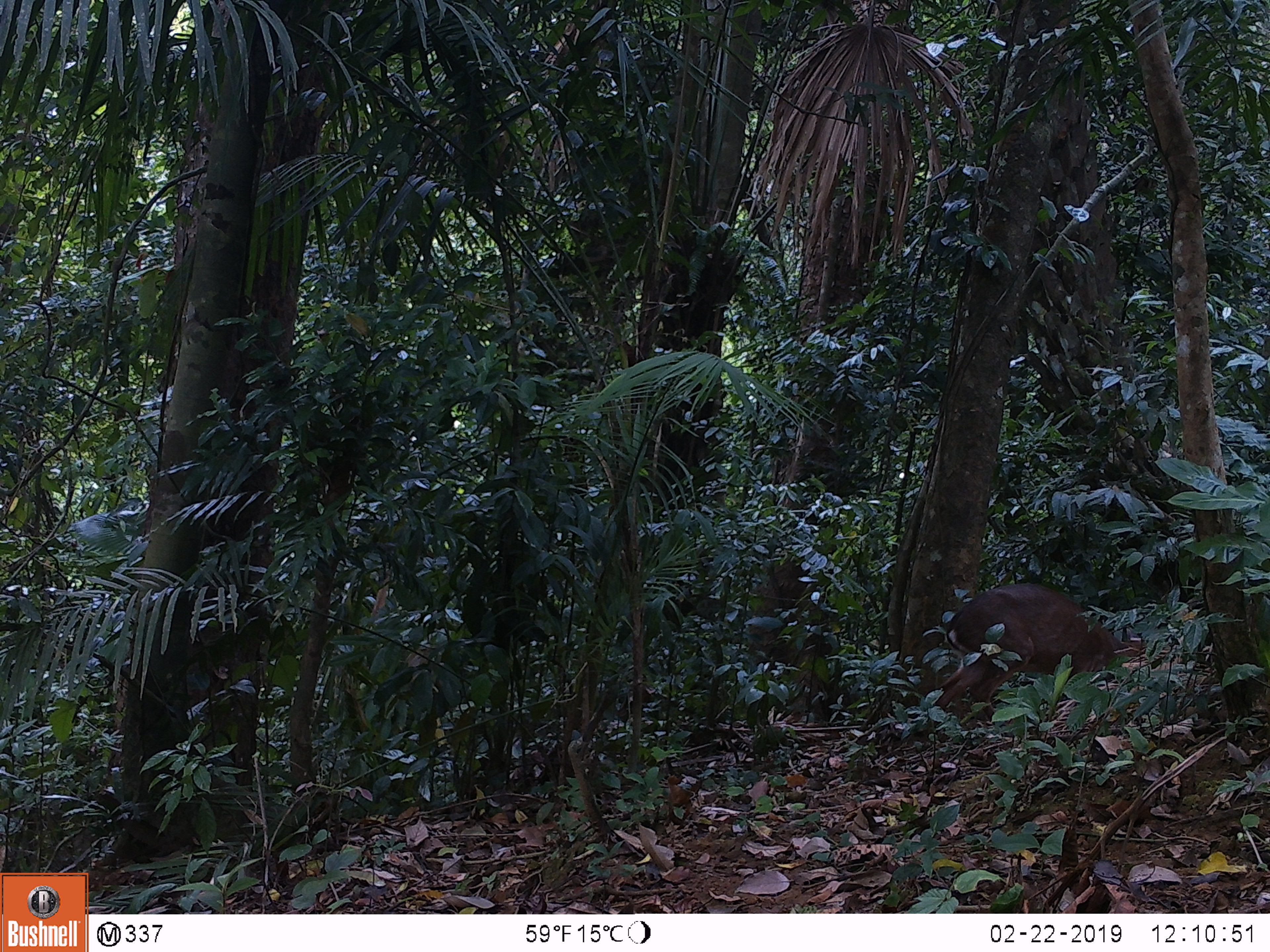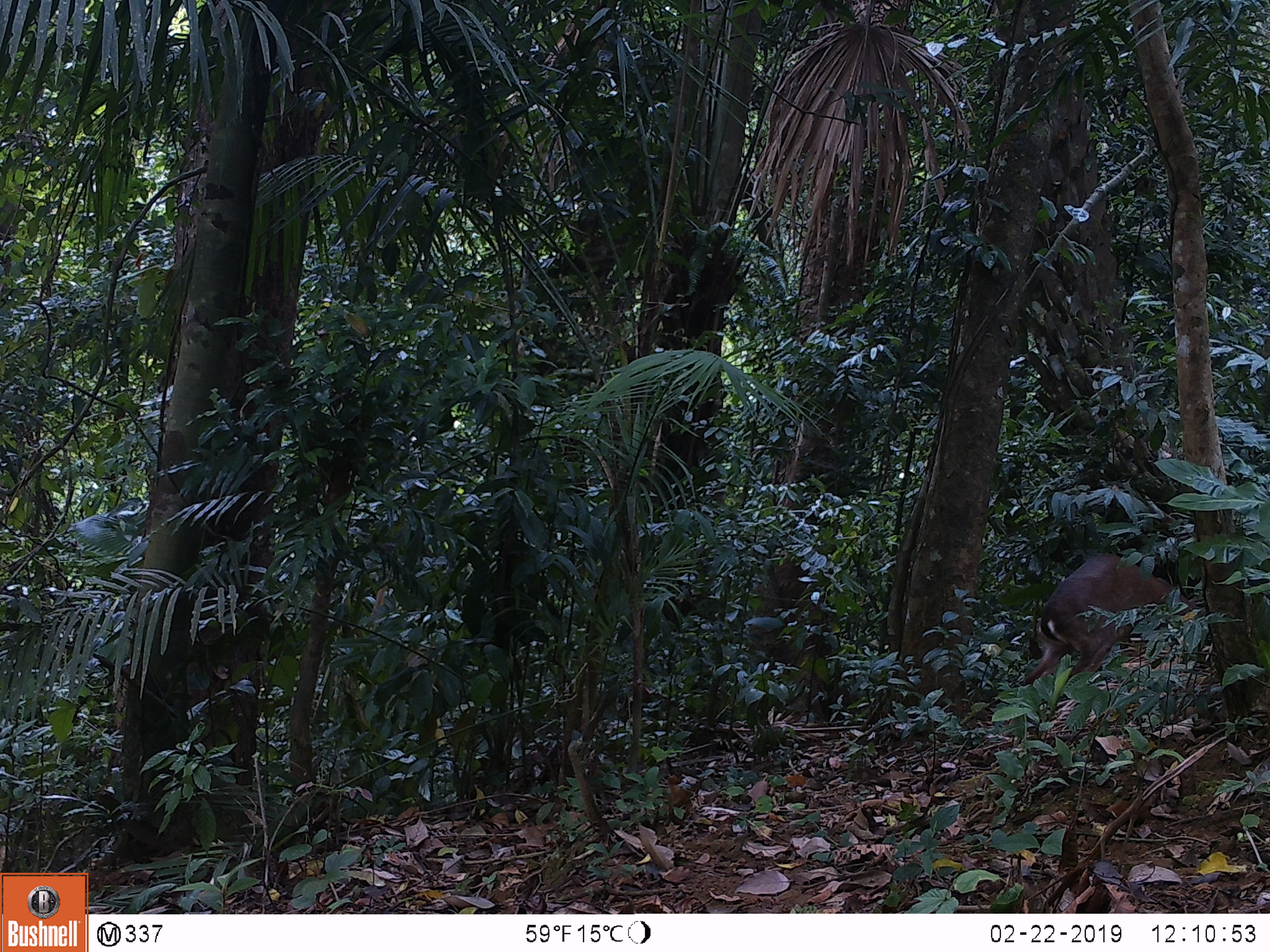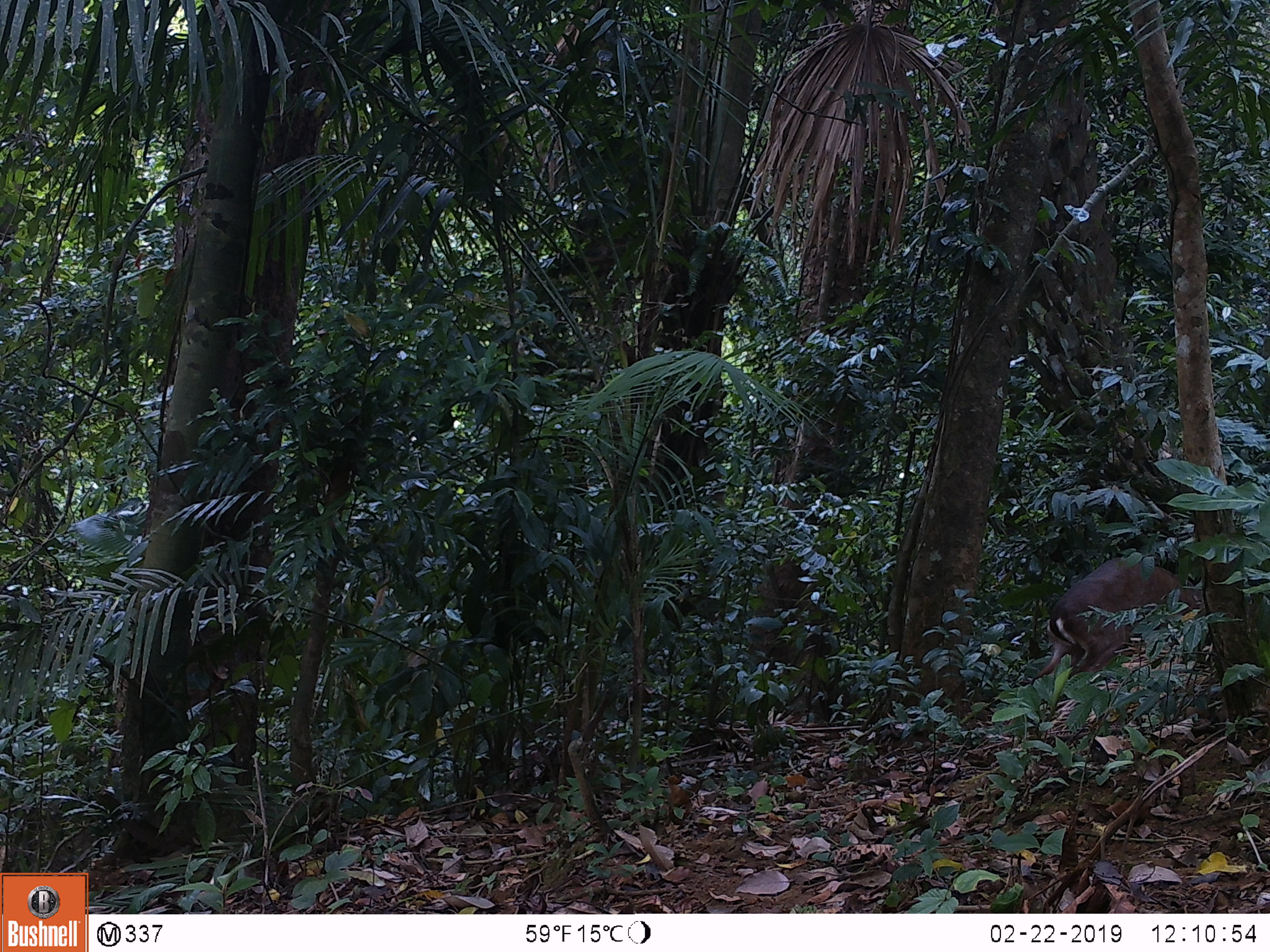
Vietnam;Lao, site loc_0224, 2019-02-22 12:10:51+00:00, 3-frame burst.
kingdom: Animalia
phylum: Chordata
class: Mammalia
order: Artiodactyla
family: Cervidae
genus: Muntiacus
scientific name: Muntiacus vuquangensis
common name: large-antlered muntjac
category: large antlered muntjac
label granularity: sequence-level